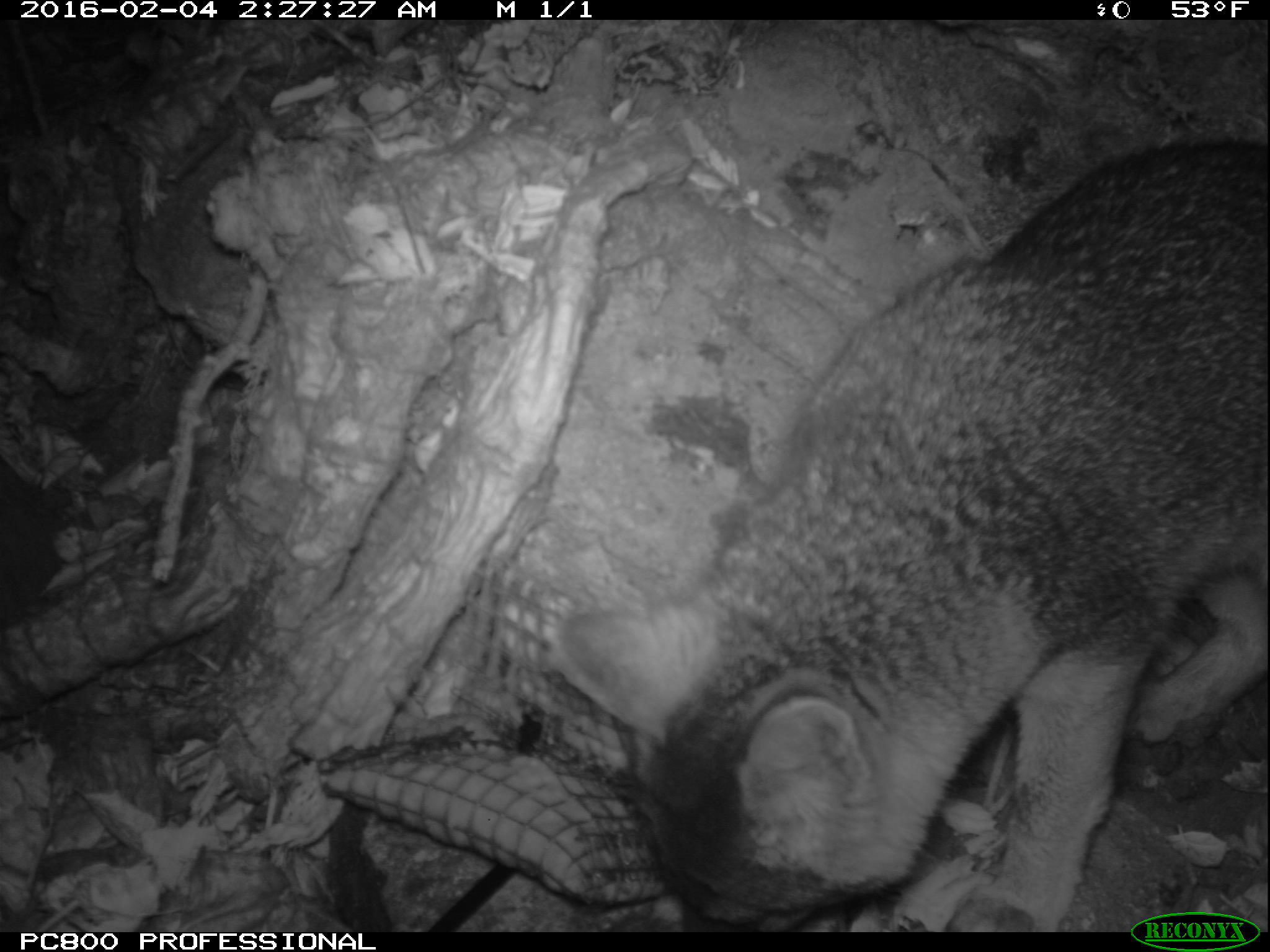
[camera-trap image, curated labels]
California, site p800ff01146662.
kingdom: Animalia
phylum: Chordata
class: Mammalia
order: Carnivora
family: Canidae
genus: Urocyon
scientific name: Urocyon littoralis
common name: island fox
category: fox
Fox (island fox) (Urocyon littoralis).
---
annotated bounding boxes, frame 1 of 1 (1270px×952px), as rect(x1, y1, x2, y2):
fox: rect(550, 136, 1268, 932)